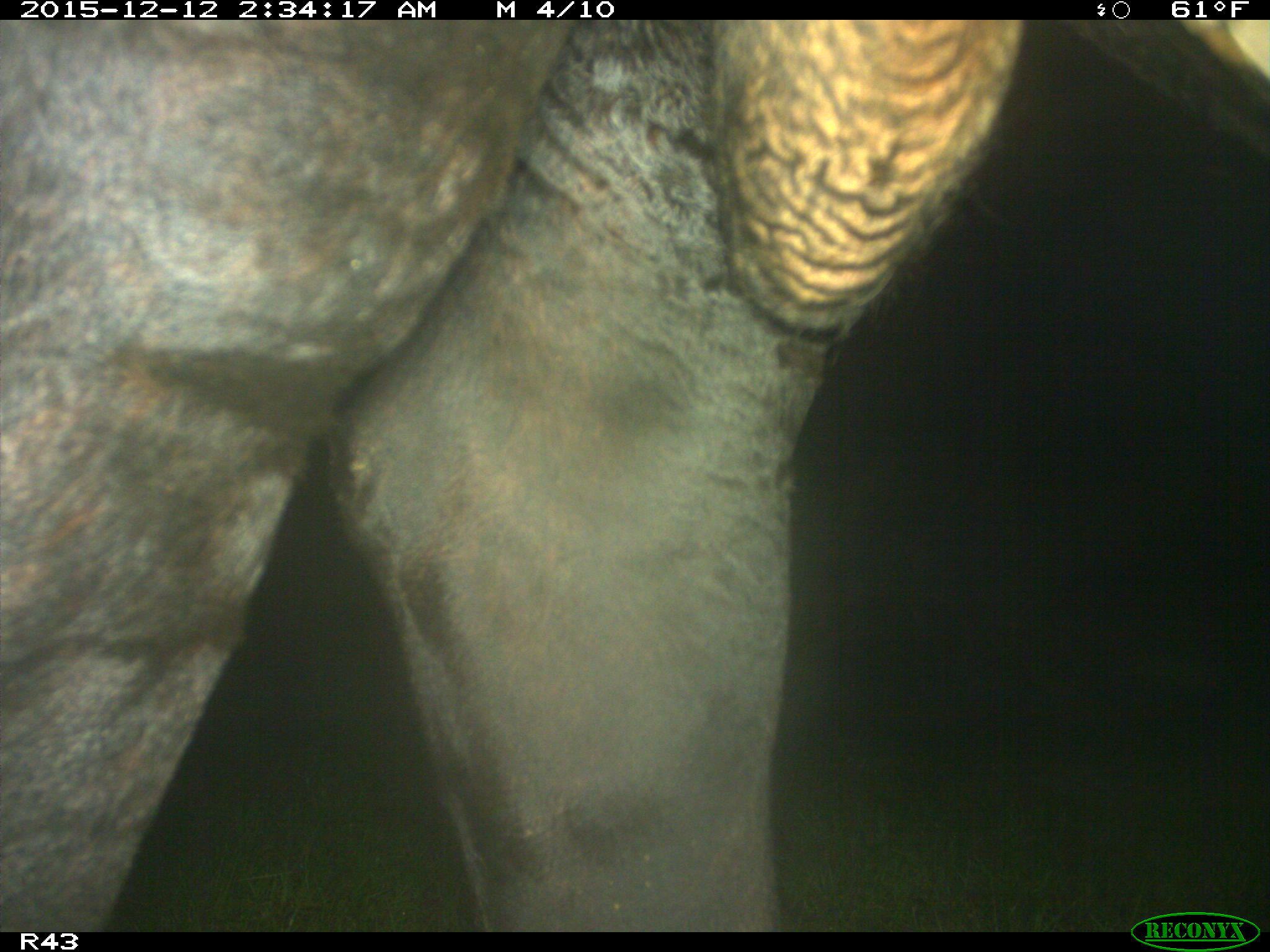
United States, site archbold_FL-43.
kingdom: Animalia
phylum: Chordata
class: Mammalia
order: Artiodactyla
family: Bovidae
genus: Bos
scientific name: Bos taurus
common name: domestic cow